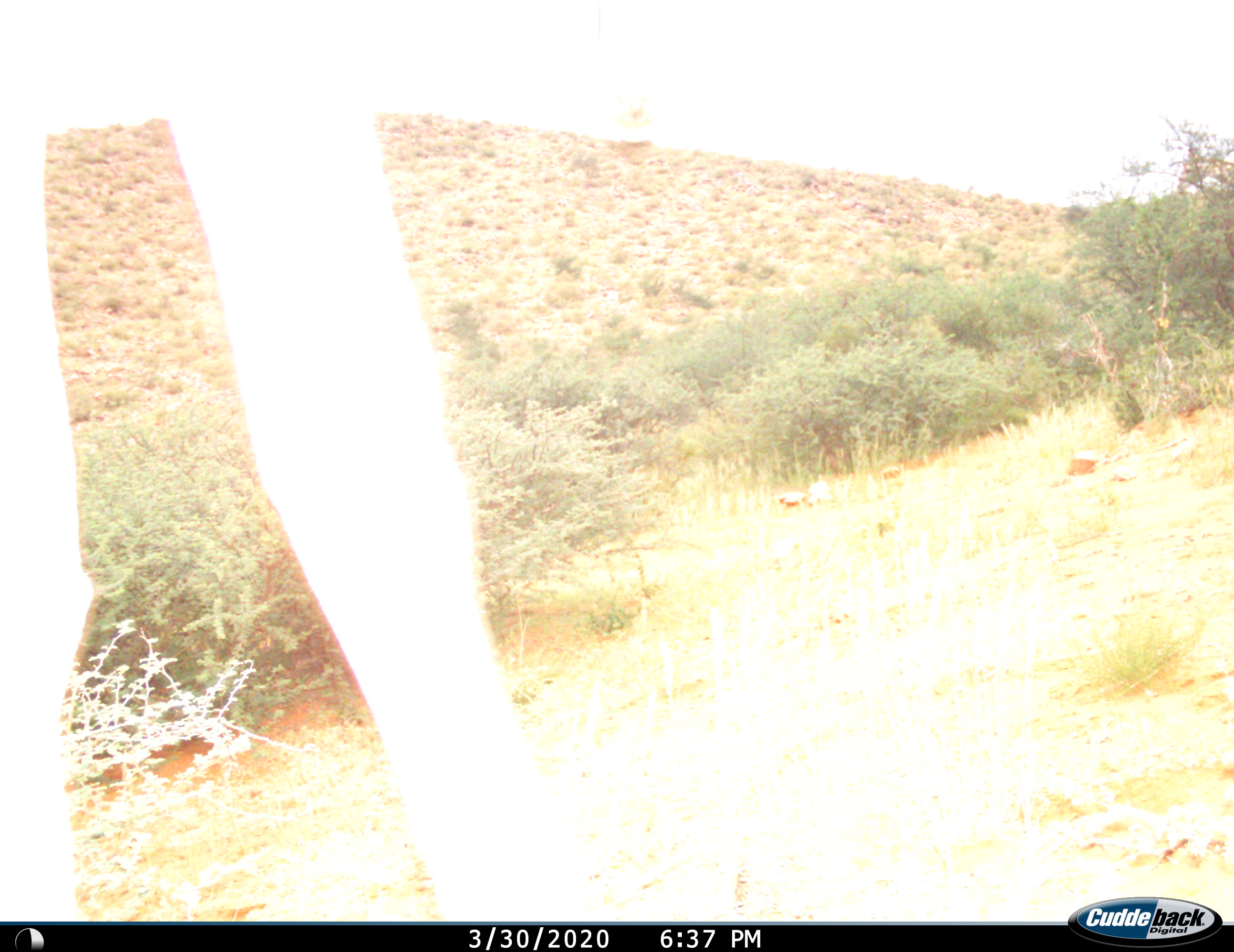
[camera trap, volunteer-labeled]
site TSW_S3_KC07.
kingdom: Animalia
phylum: Chordata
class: Mammalia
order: Artiodactyla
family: Giraffidae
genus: Giraffa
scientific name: Giraffa camelopardalis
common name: giraffe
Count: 1.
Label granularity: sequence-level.